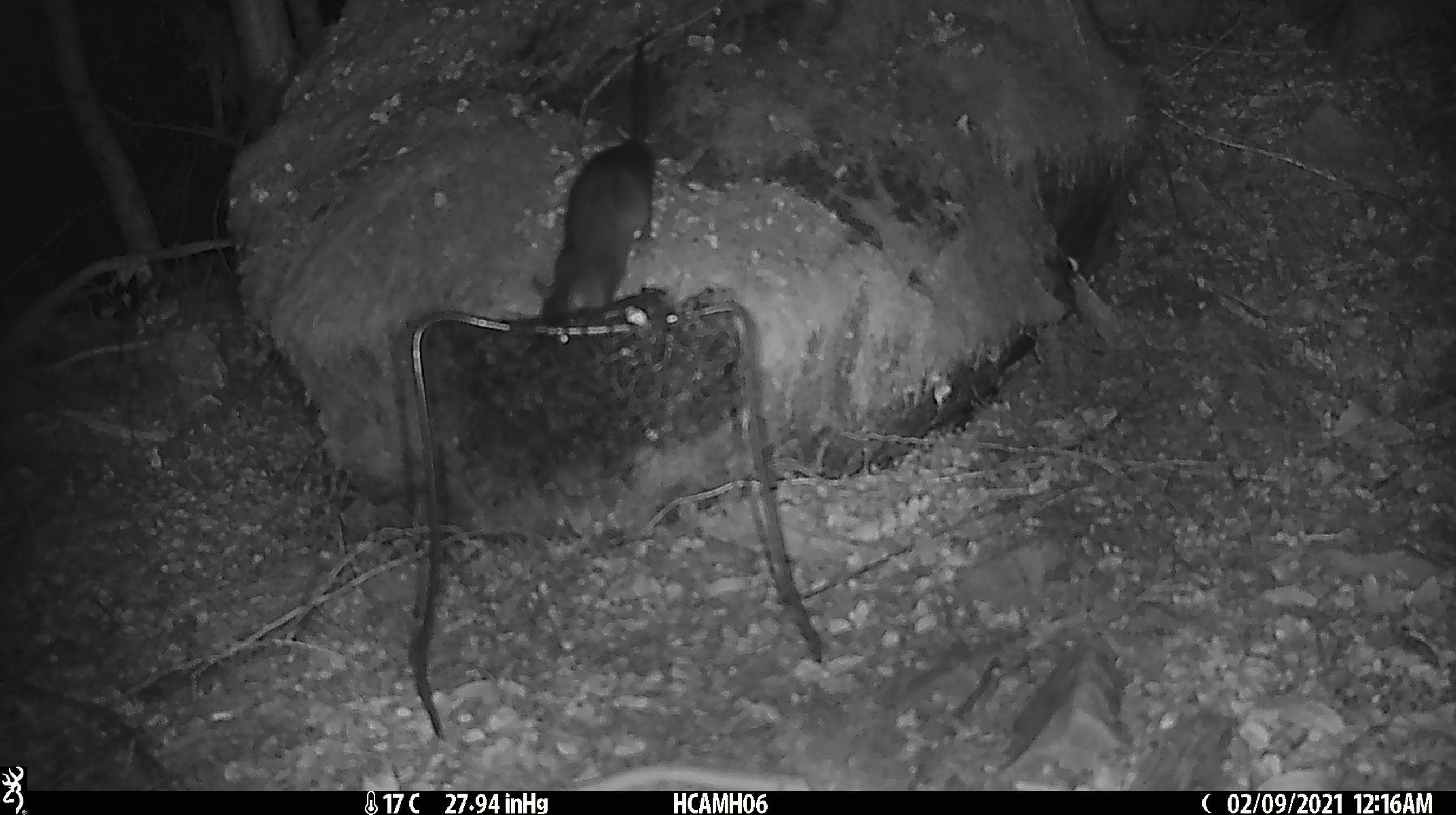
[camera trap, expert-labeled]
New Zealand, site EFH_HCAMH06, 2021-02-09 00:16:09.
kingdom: Animalia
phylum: Chordata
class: Mammalia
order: Rodentia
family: Muridae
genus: Mus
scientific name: Mus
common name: mouse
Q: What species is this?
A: Mouse (Mus).